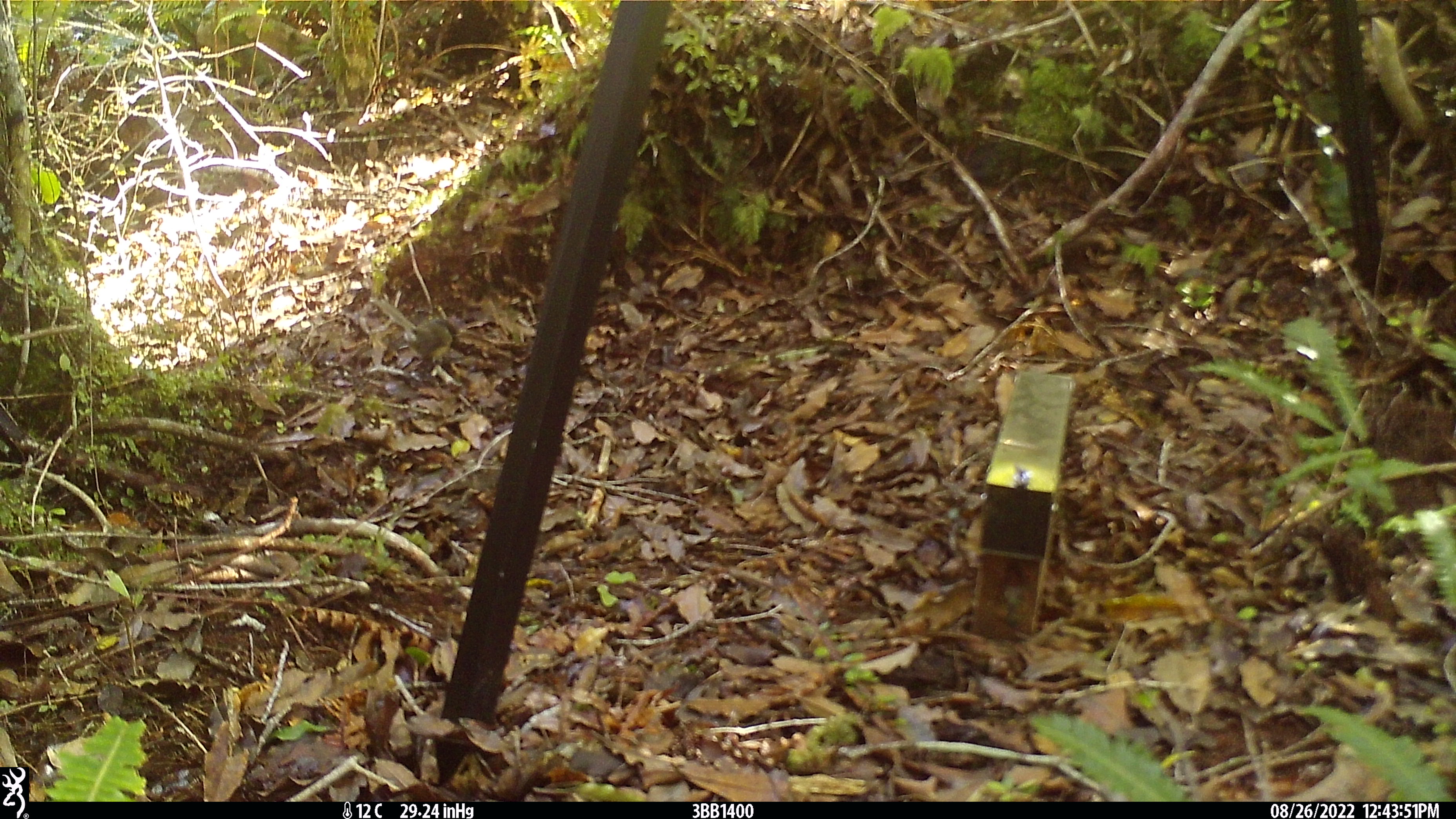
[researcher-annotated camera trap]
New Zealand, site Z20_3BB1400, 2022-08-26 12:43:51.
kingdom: Animalia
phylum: Chordata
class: Aves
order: Passeriformes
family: Rhipiduridae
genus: Rhipidura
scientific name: Rhipidura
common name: fantails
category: fantail